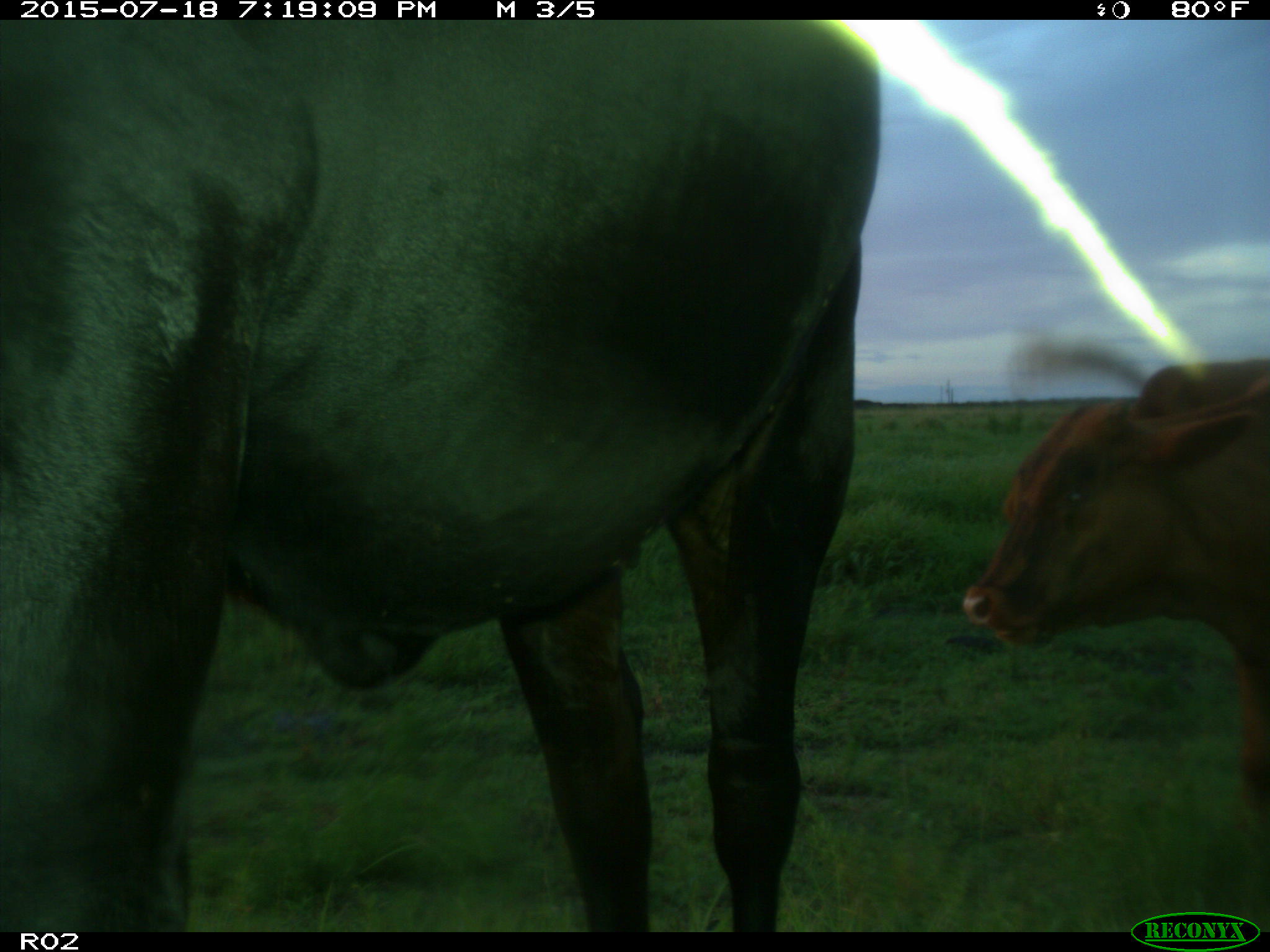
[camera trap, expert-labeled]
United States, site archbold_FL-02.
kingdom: Animalia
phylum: Chordata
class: Mammalia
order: Artiodactyla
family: Bovidae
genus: Bos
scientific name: Bos taurus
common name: domestic cow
Bos taurus (domestic cow).